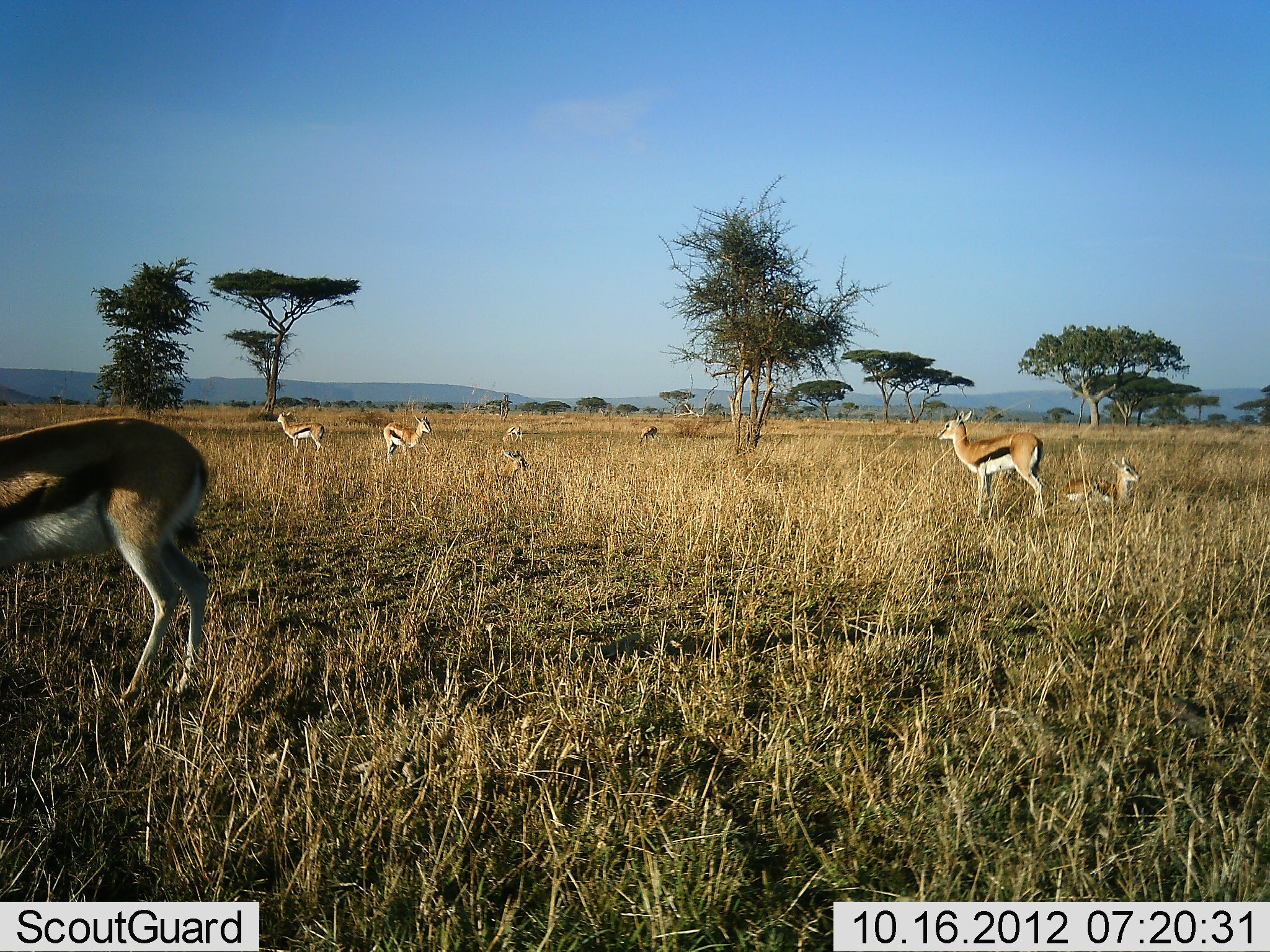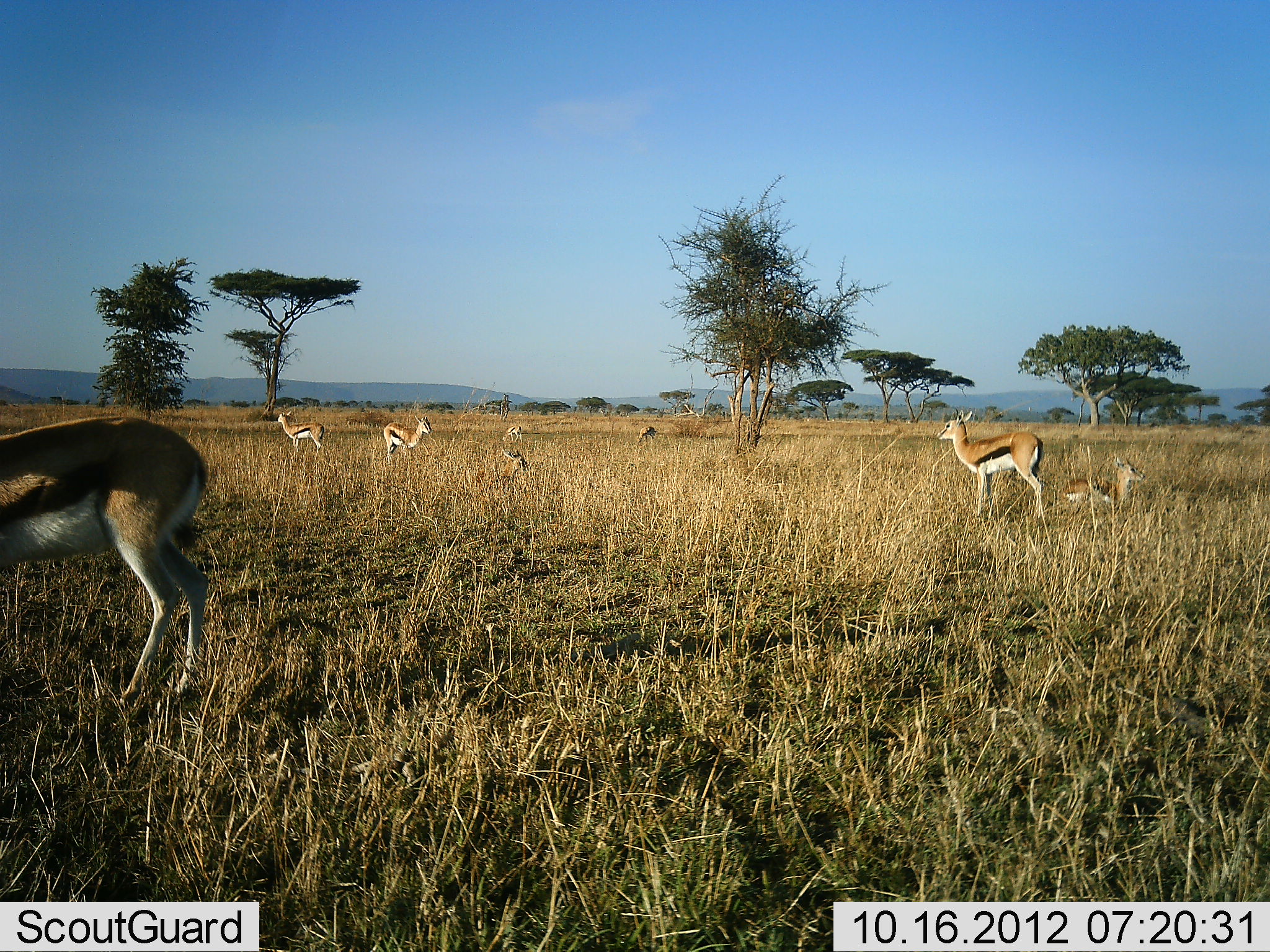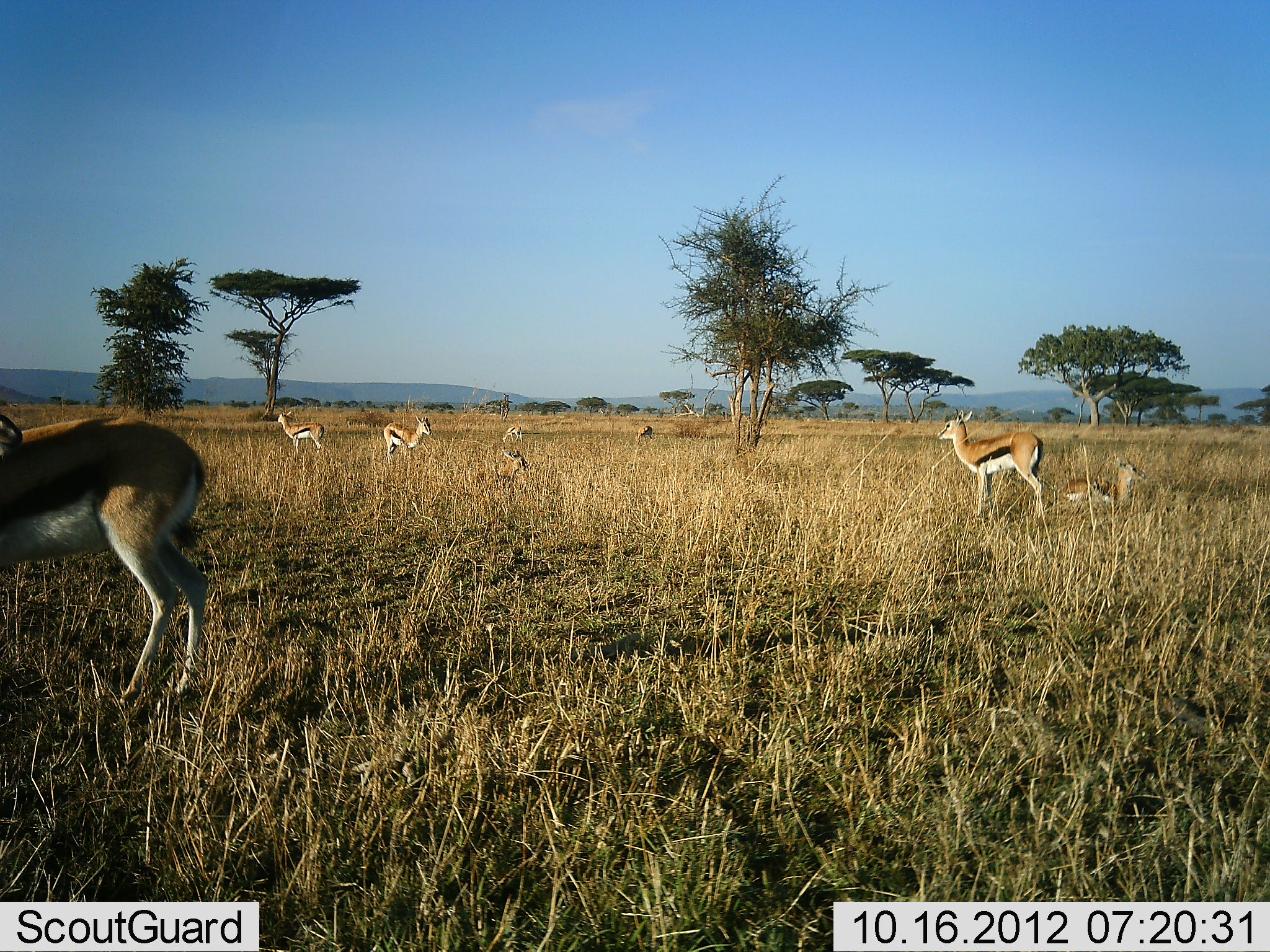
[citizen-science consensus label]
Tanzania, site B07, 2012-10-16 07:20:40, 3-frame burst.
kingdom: Animalia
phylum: Chordata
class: Mammalia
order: Artiodactyla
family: Bovidae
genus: Eudorcas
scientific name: Eudorcas thomsonii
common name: thomson's gazelle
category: gazellethomsons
Gazellethomsons (thomson's gazelle) (Eudorcas thomsonii), count 7. Behavior (volunteer vote fractions): standing 100%, resting 80%, moving 0%, interacting 0%. Young present (vote fraction): 10%. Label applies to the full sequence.